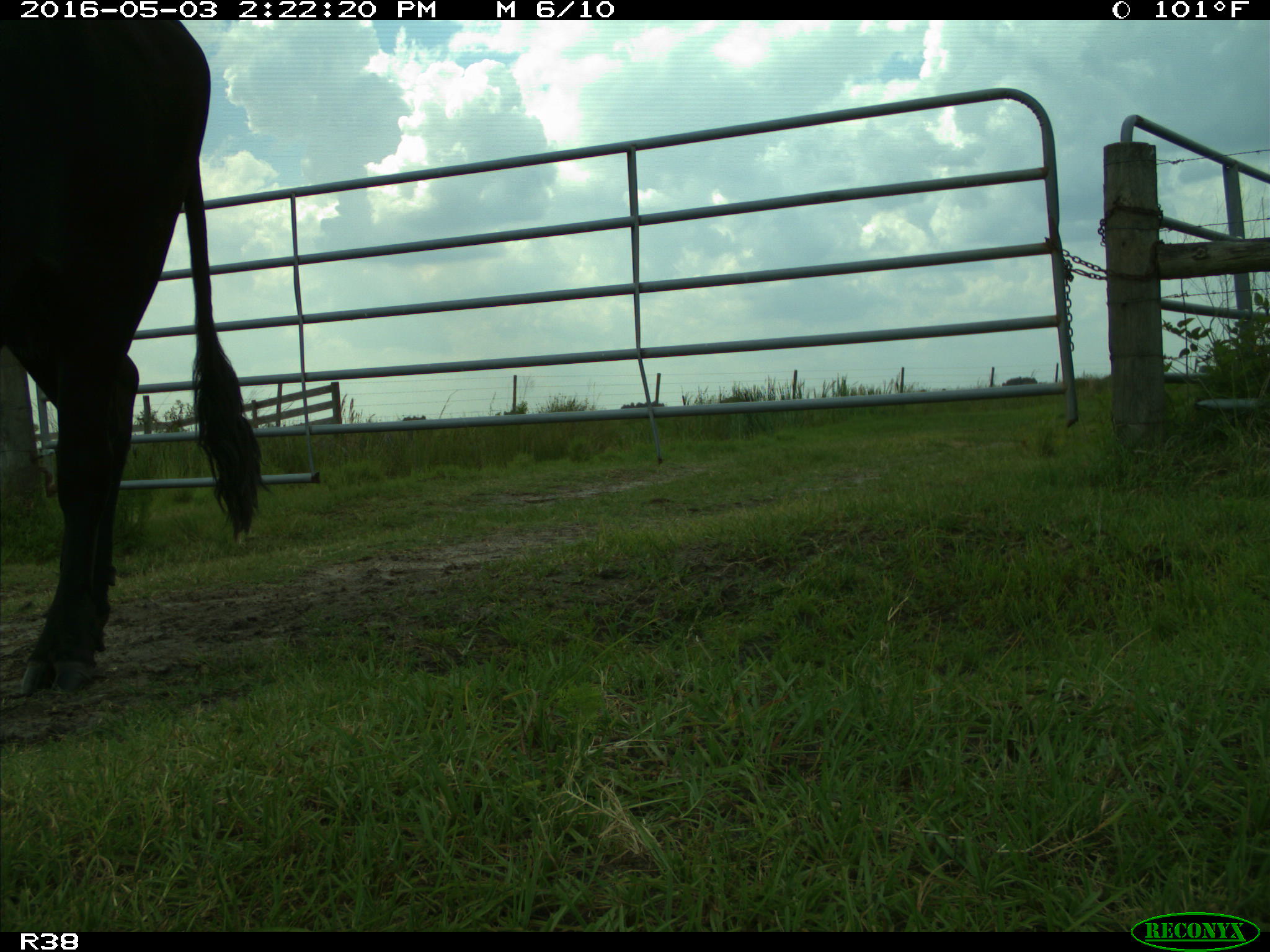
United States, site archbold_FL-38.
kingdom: Animalia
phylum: Chordata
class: Mammalia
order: Artiodactyla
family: Bovidae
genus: Bos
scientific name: Bos taurus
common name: domestic cow